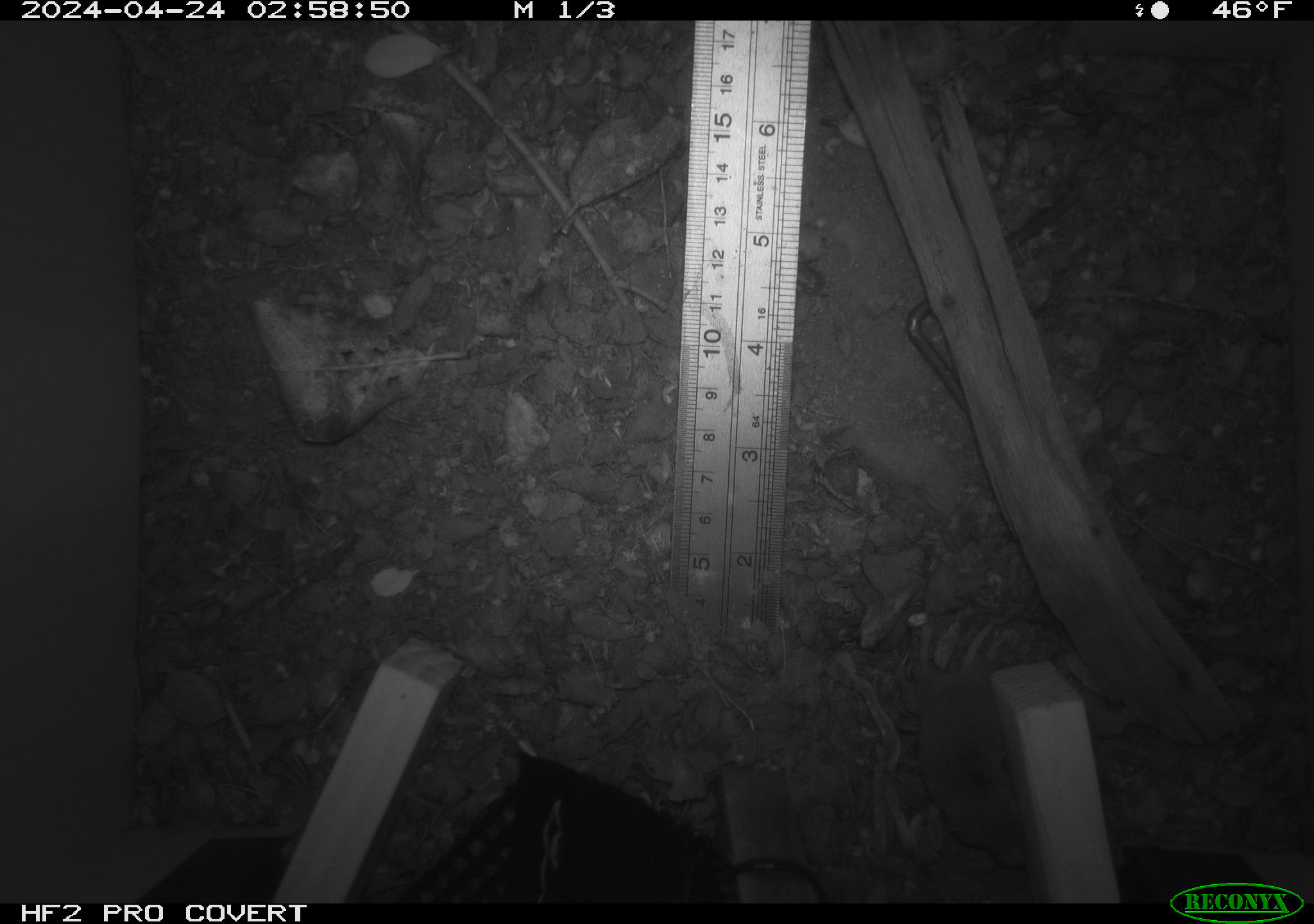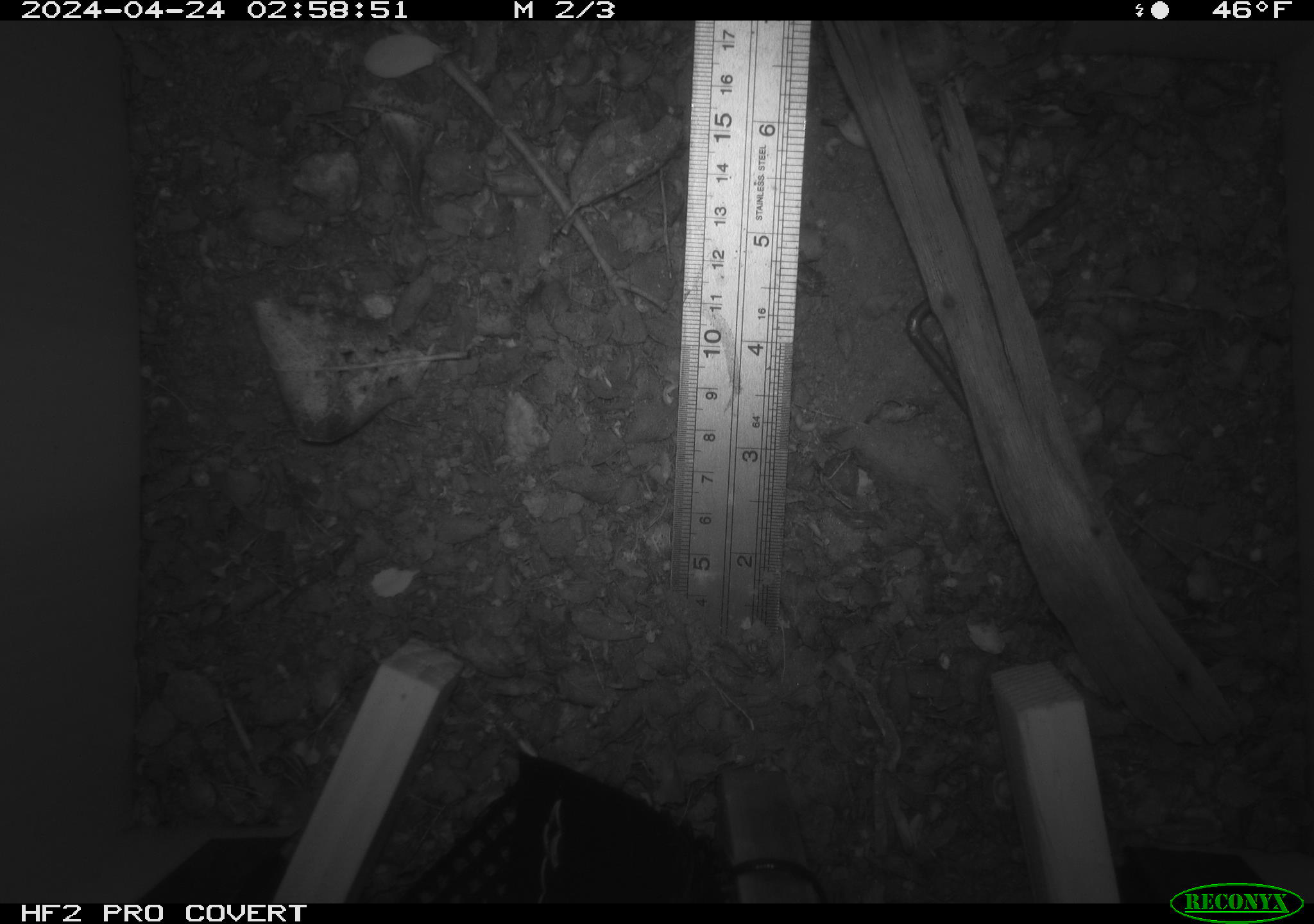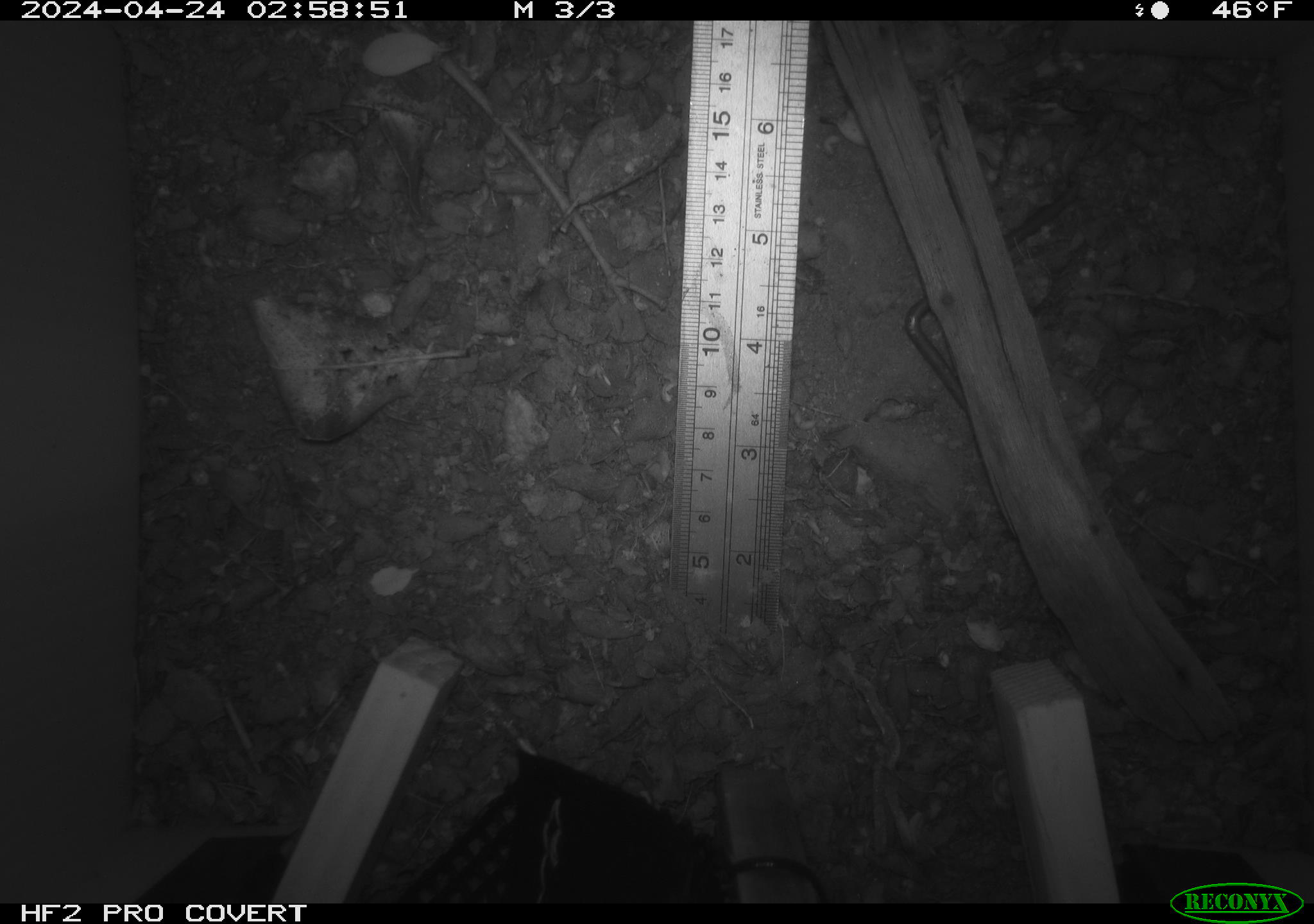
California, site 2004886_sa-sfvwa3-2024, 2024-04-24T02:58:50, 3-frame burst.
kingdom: Animalia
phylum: Chordata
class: Mammalia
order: Eulipotyphla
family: Soricidae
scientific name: Soricidae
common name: shrews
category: soricidae family